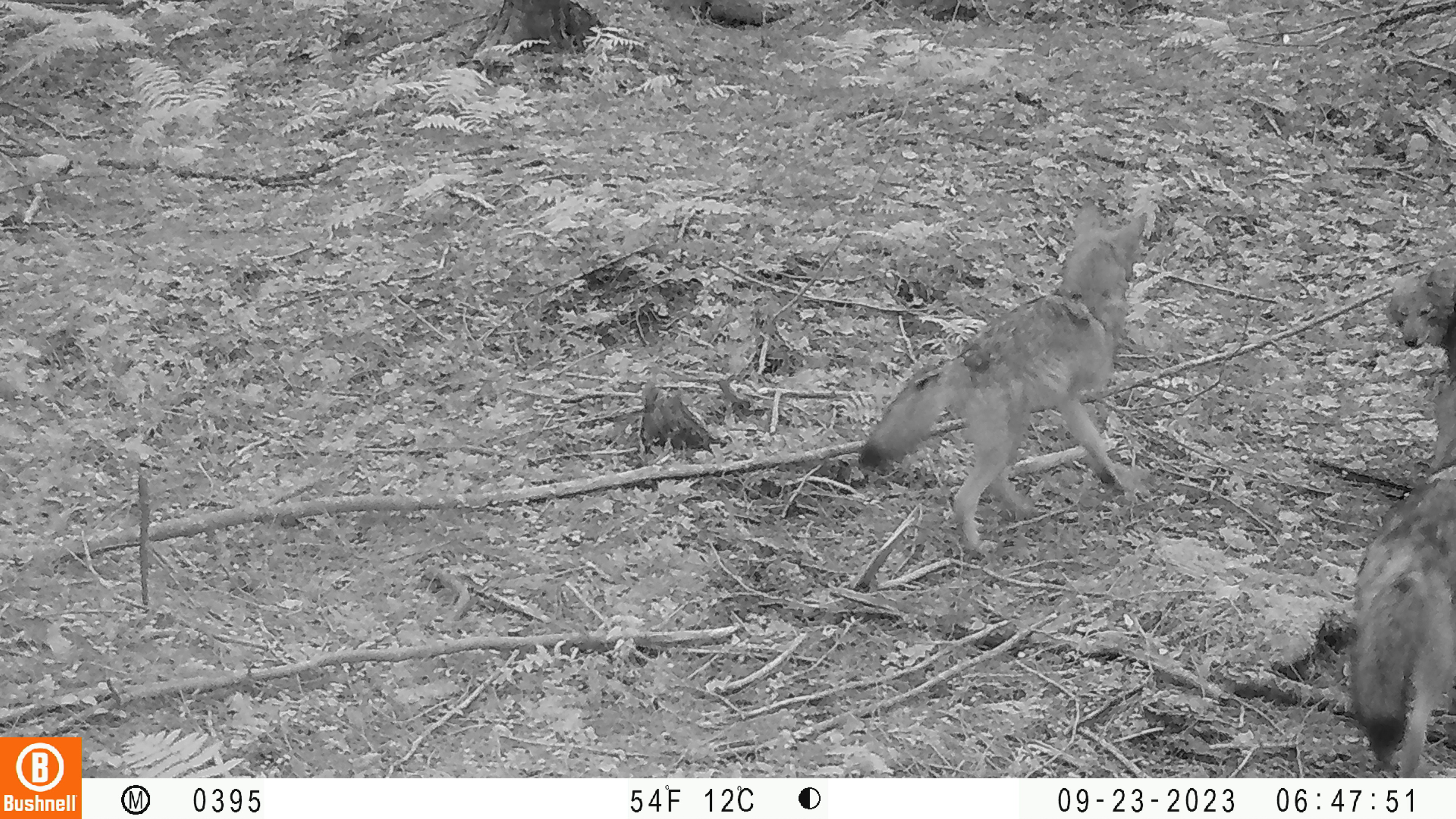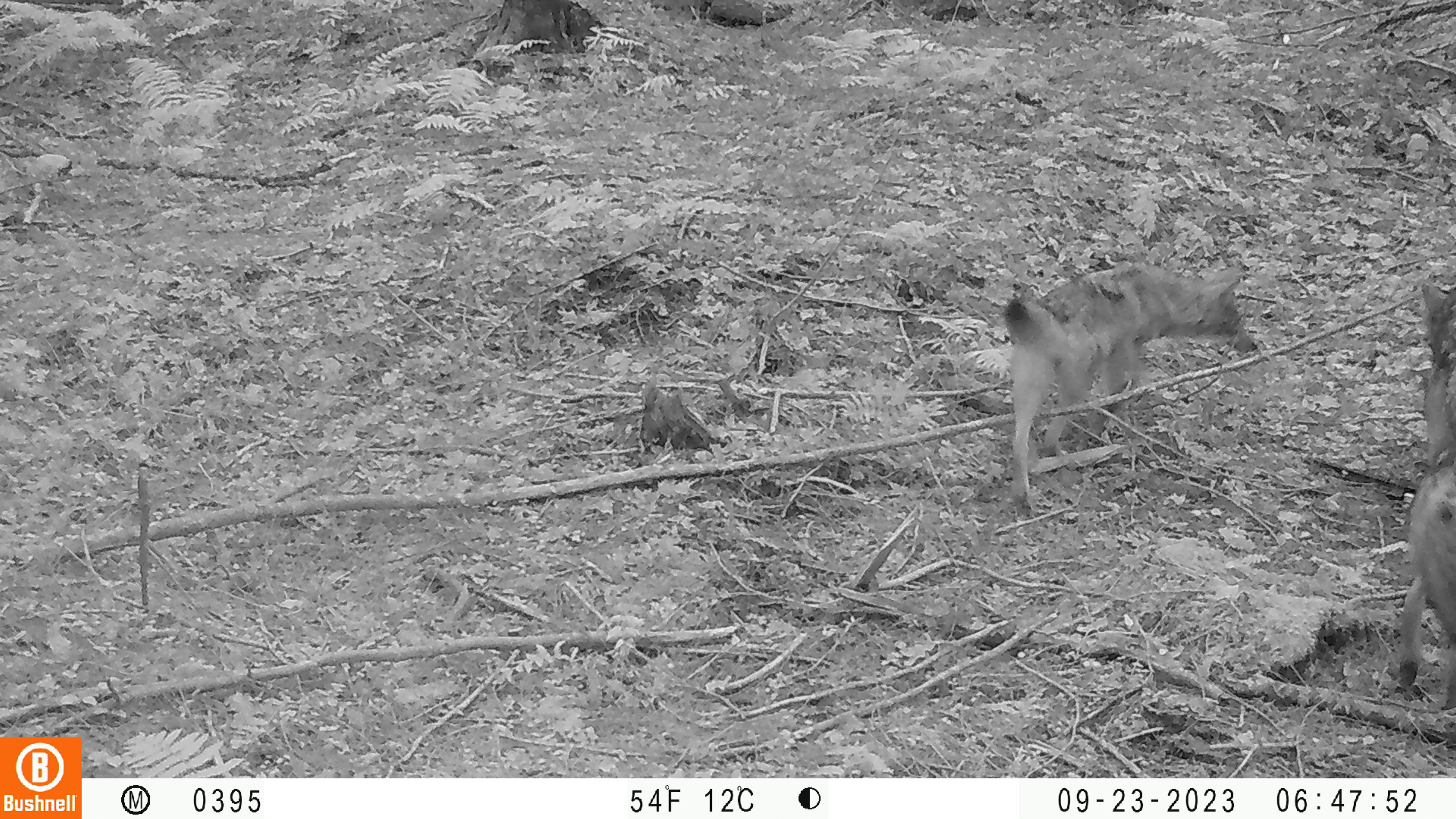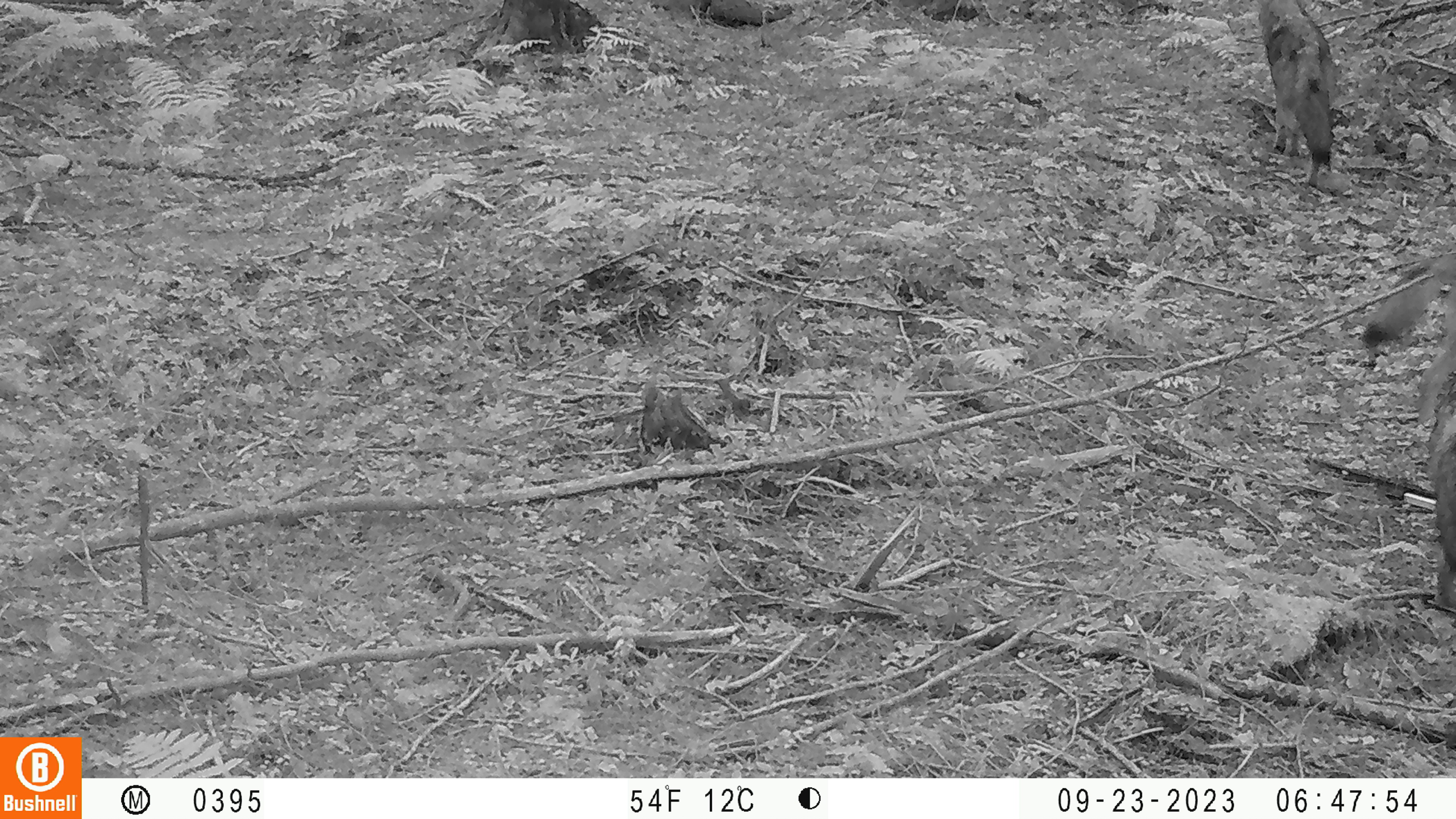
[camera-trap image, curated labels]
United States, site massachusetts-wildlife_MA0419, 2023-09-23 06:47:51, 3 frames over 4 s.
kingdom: Animalia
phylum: Chordata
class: Mammalia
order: Carnivora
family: Canidae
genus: Canis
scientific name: Canis latrans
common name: coyote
Coyote (Canis latrans).